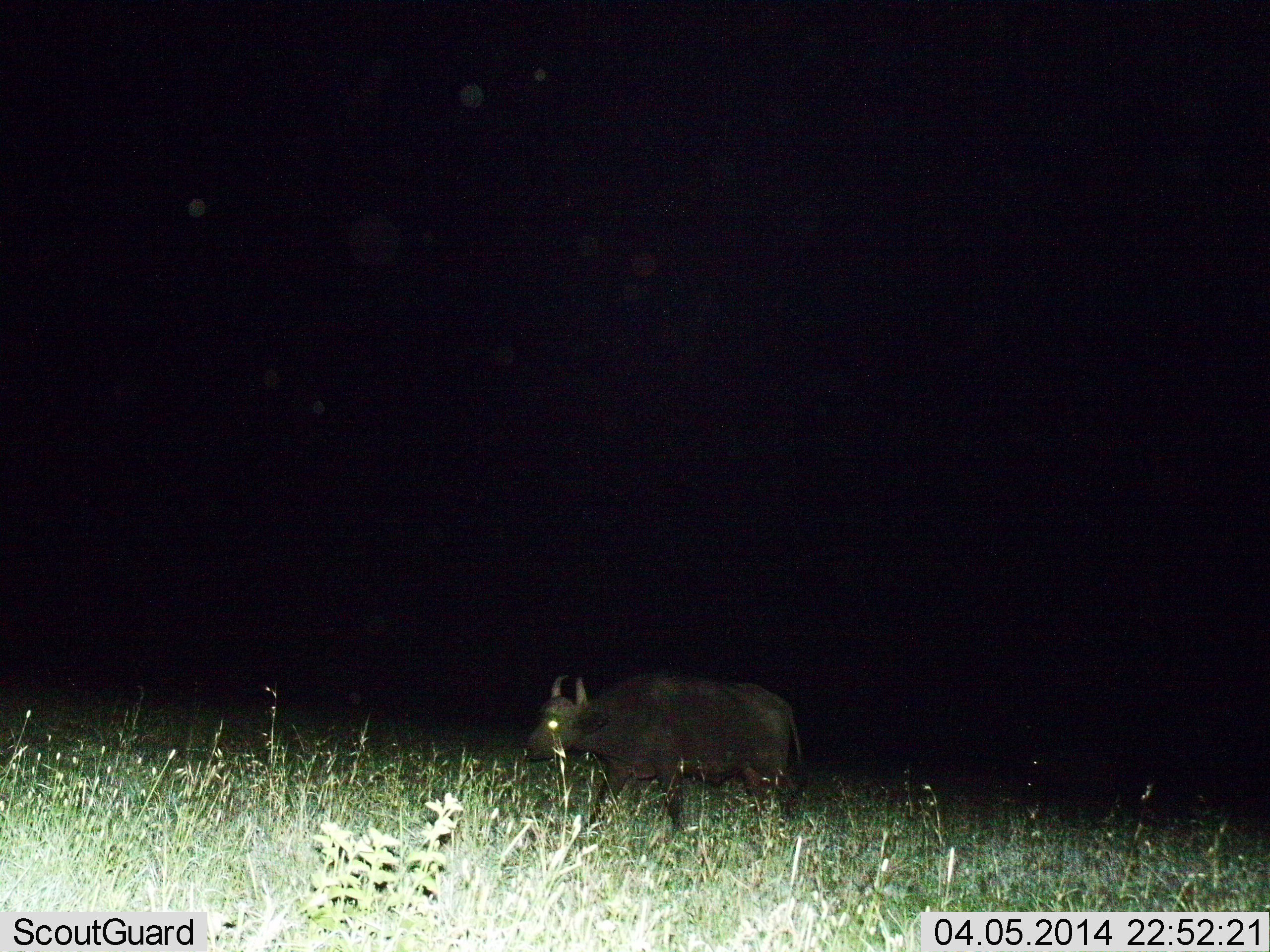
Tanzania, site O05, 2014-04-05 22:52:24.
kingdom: Animalia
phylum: Chordata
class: Mammalia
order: Artiodactyla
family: Bovidae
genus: Syncerus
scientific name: Syncerus caffer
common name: cape buffalo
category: buffalo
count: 1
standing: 40%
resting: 0%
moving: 70%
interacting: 0%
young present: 0%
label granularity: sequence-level